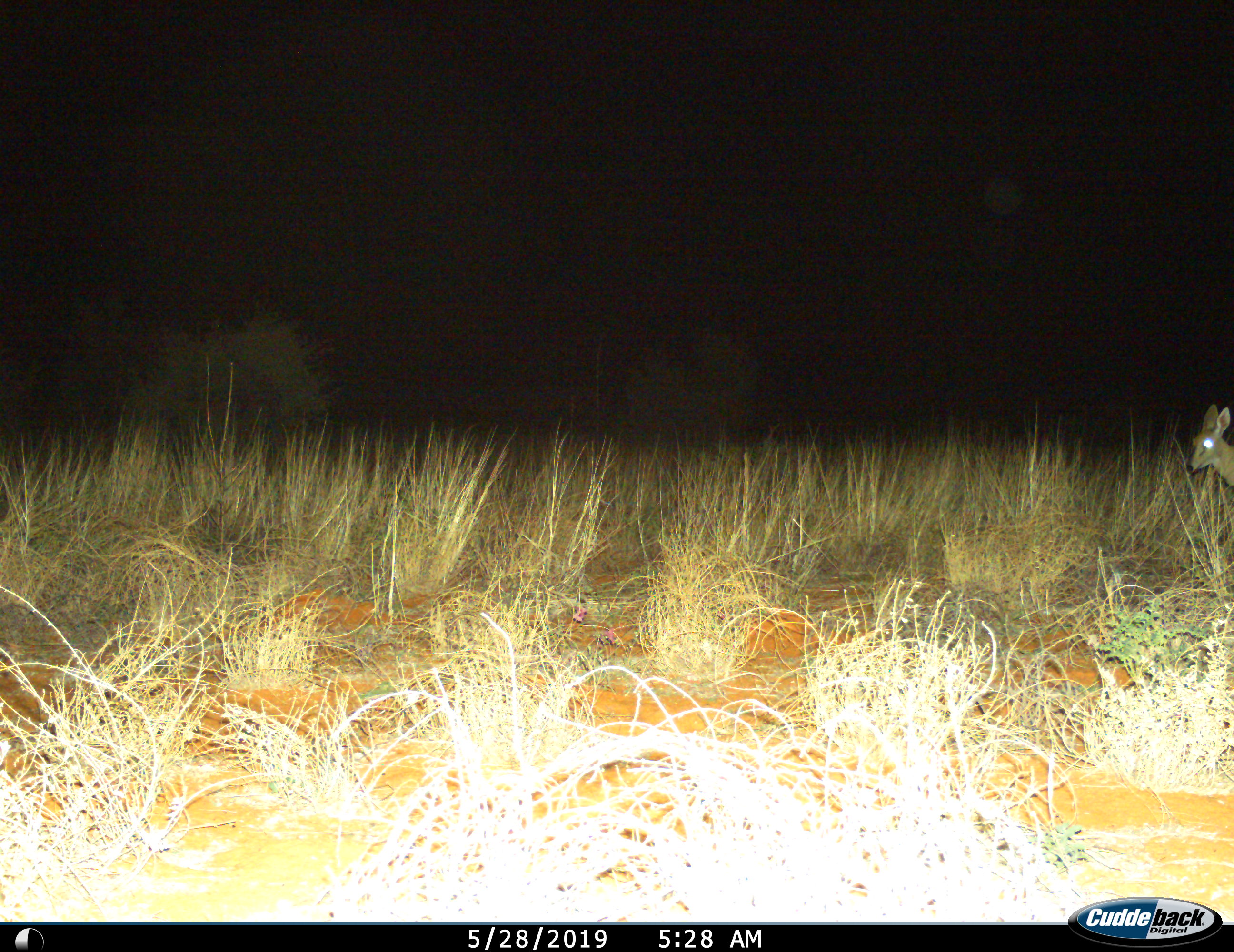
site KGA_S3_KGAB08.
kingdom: Animalia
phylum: Chordata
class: Mammalia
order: Artiodactyla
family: Bovidae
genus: Sylvicapra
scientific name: Sylvicapra grimmia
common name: common duiker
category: duikercommongrey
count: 1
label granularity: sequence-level